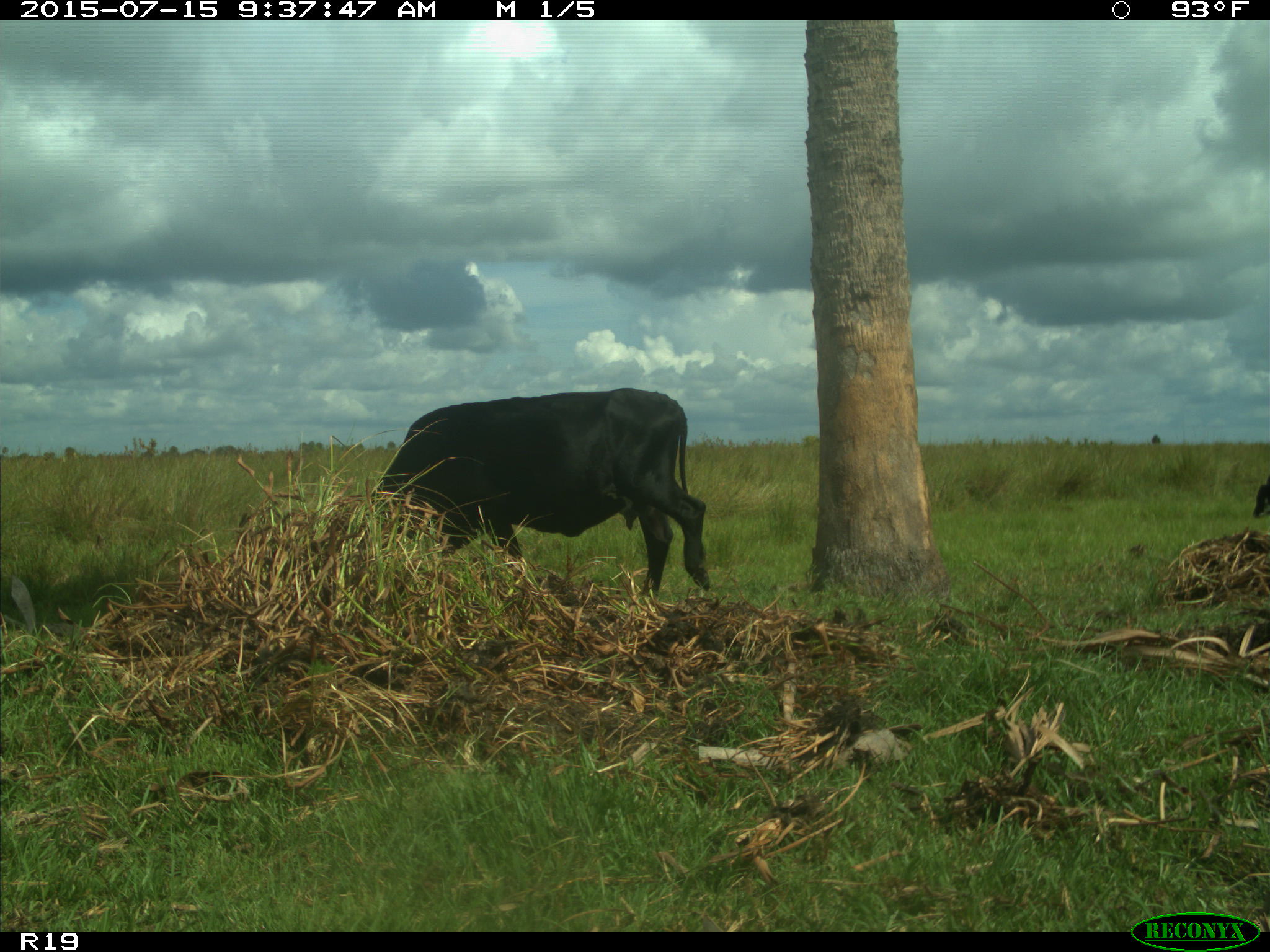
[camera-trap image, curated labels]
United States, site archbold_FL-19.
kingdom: Animalia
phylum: Chordata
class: Mammalia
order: Artiodactyla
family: Bovidae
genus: Bos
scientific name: Bos taurus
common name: domestic cow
Bos taurus (domestic cow).